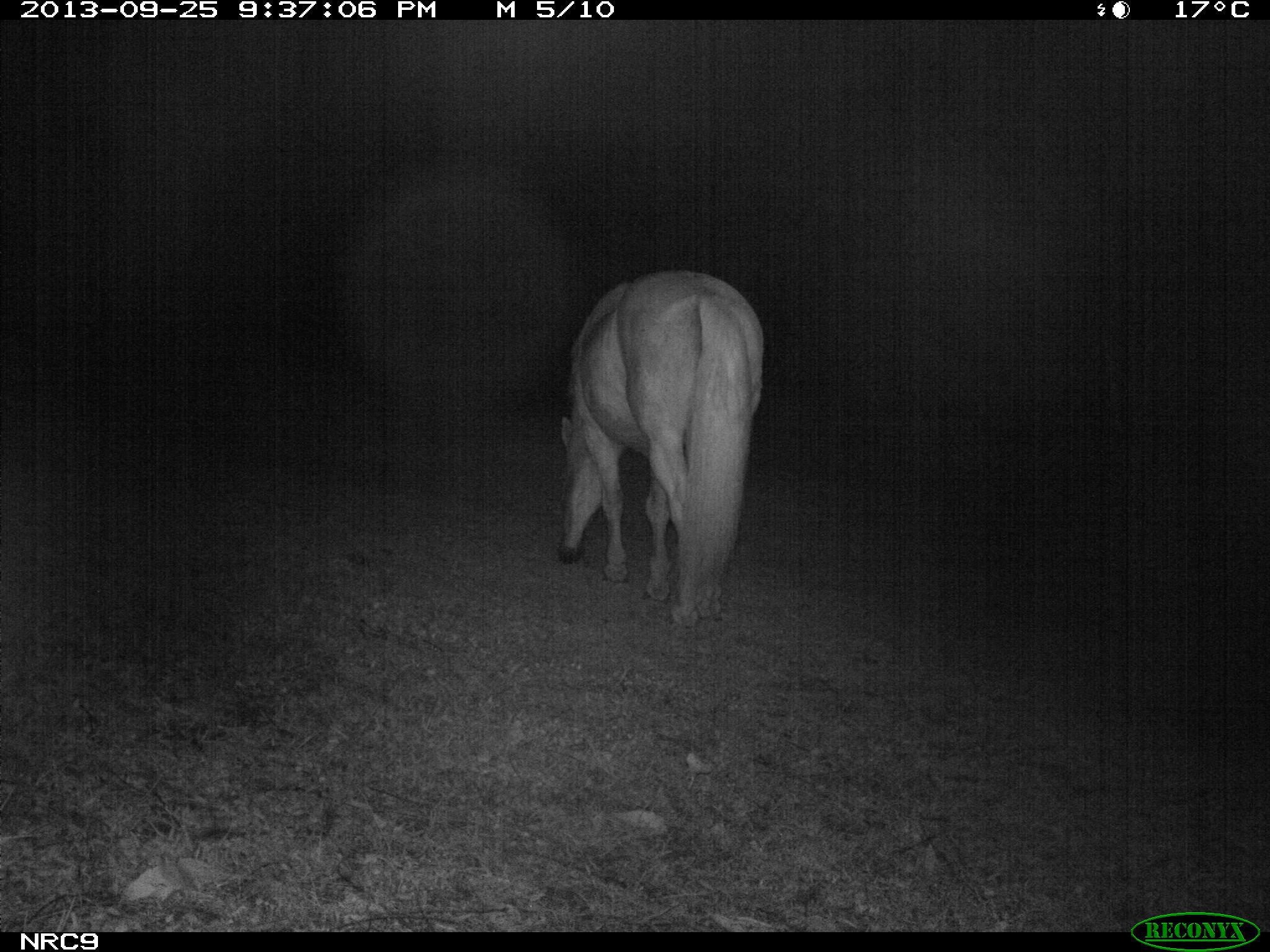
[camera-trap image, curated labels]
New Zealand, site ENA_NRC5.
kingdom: Animalia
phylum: Chordata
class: Mammalia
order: Perissodactyla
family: Equidae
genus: Equus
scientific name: Equus caballus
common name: horse